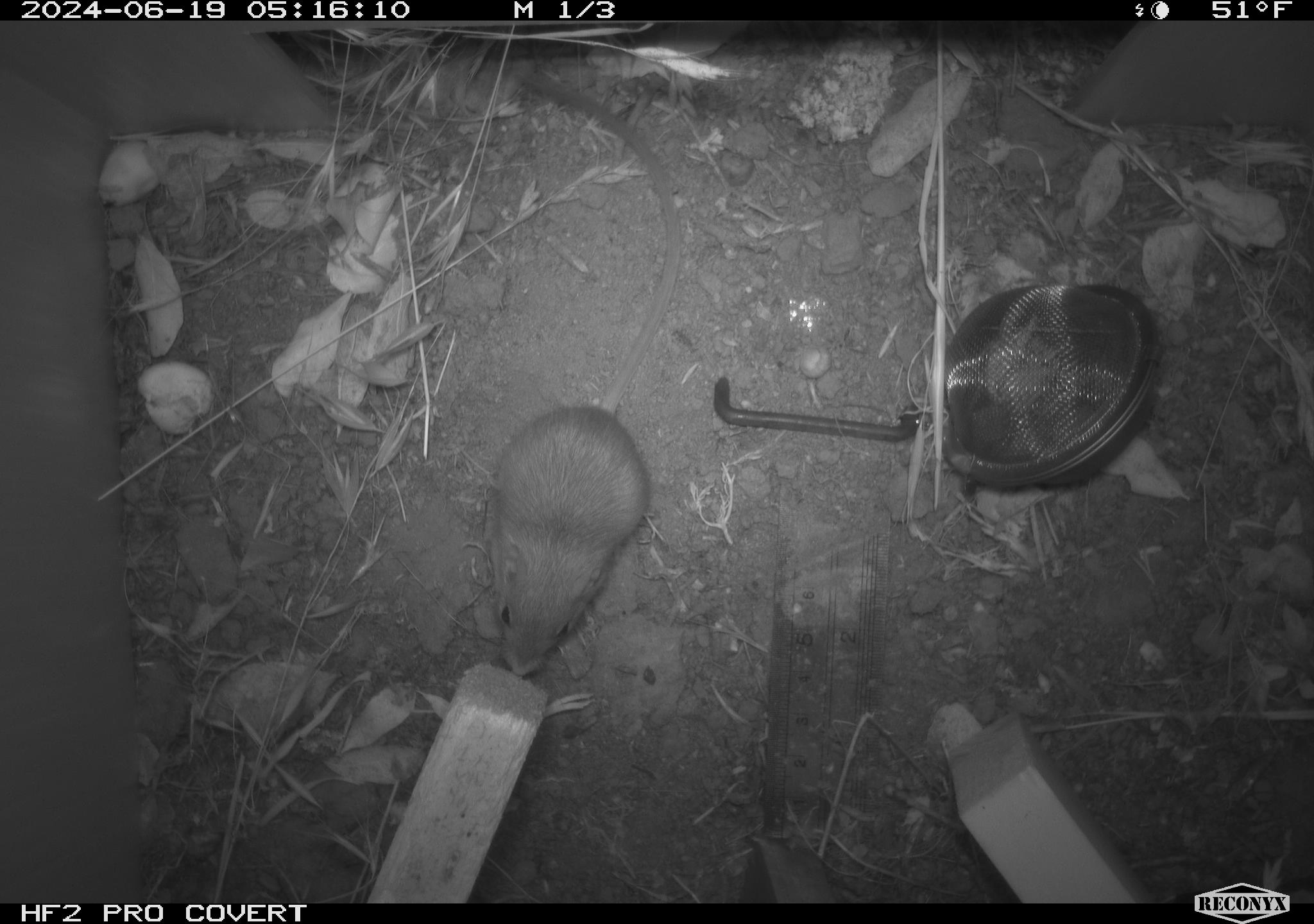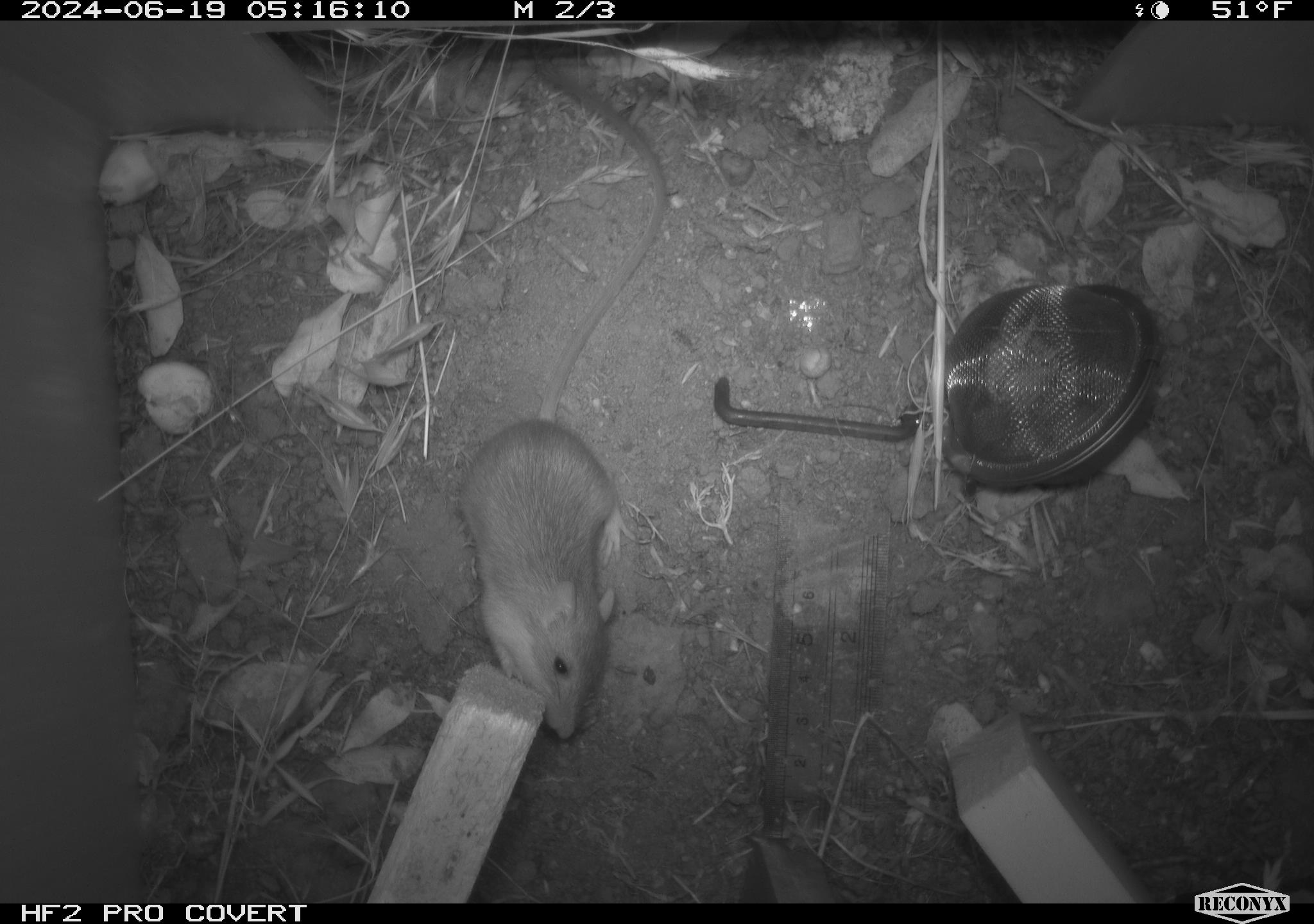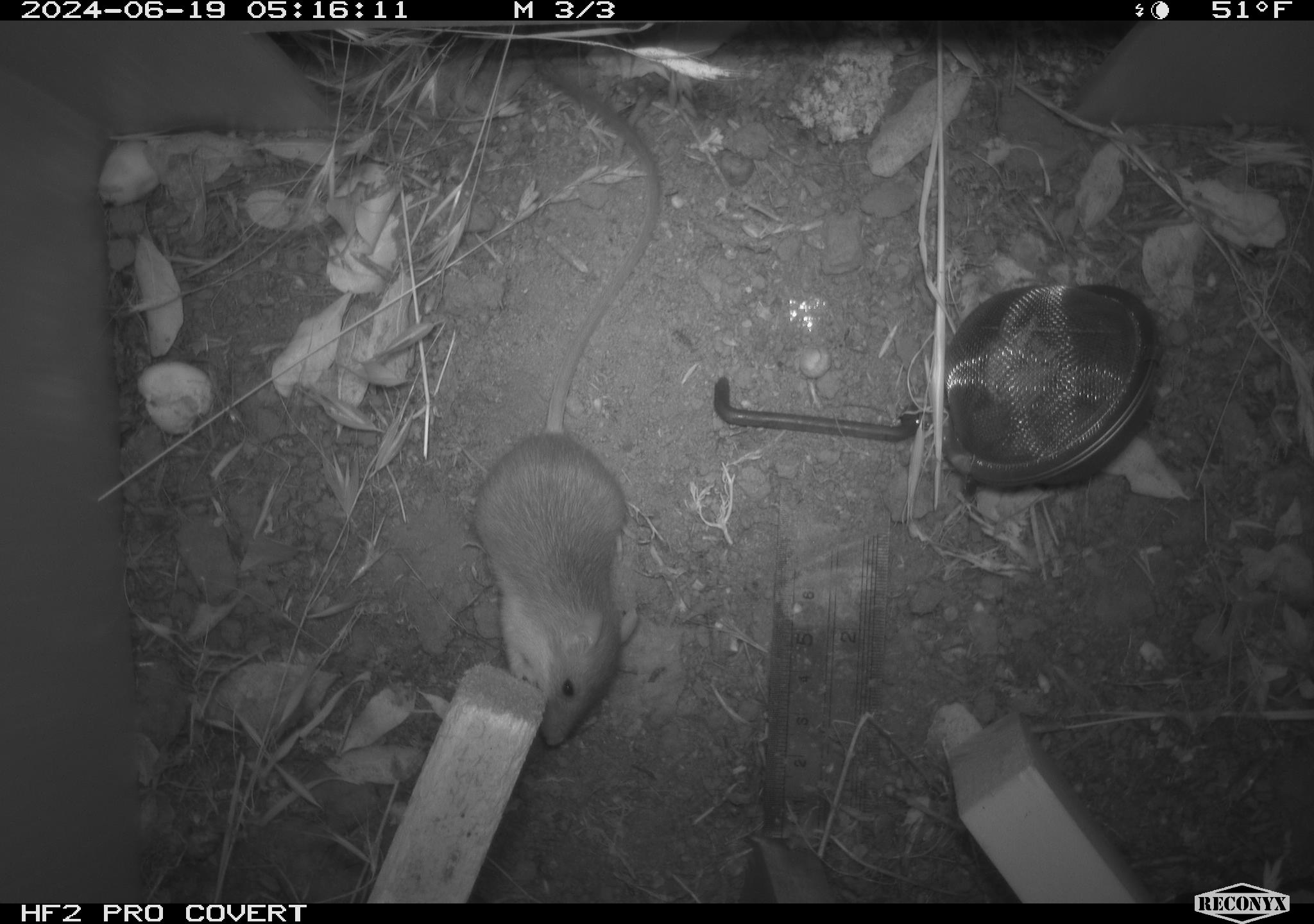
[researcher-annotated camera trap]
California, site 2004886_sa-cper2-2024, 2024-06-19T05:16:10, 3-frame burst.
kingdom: Animalia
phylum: Chordata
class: Mammalia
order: Rodentia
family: Heteromyidae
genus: Dipodomys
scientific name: Dipodomys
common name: kangaroo rats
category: dipodomys species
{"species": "dipodomys species (kangaroo rats) (Dipodomys)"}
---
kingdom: Animalia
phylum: Chordata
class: Mammalia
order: Rodentia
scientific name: Rodentia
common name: rodent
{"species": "rodent (Rodentia)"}